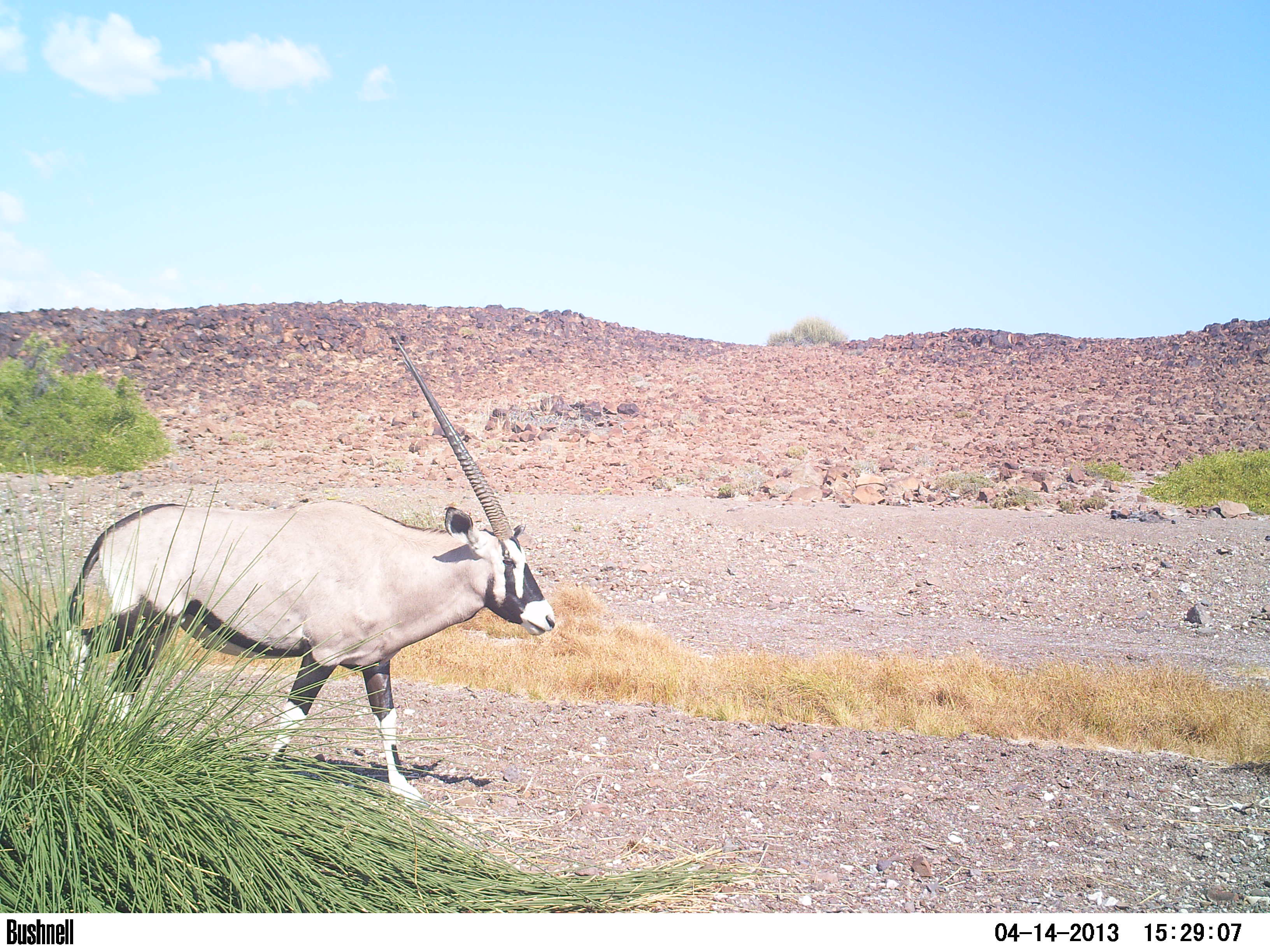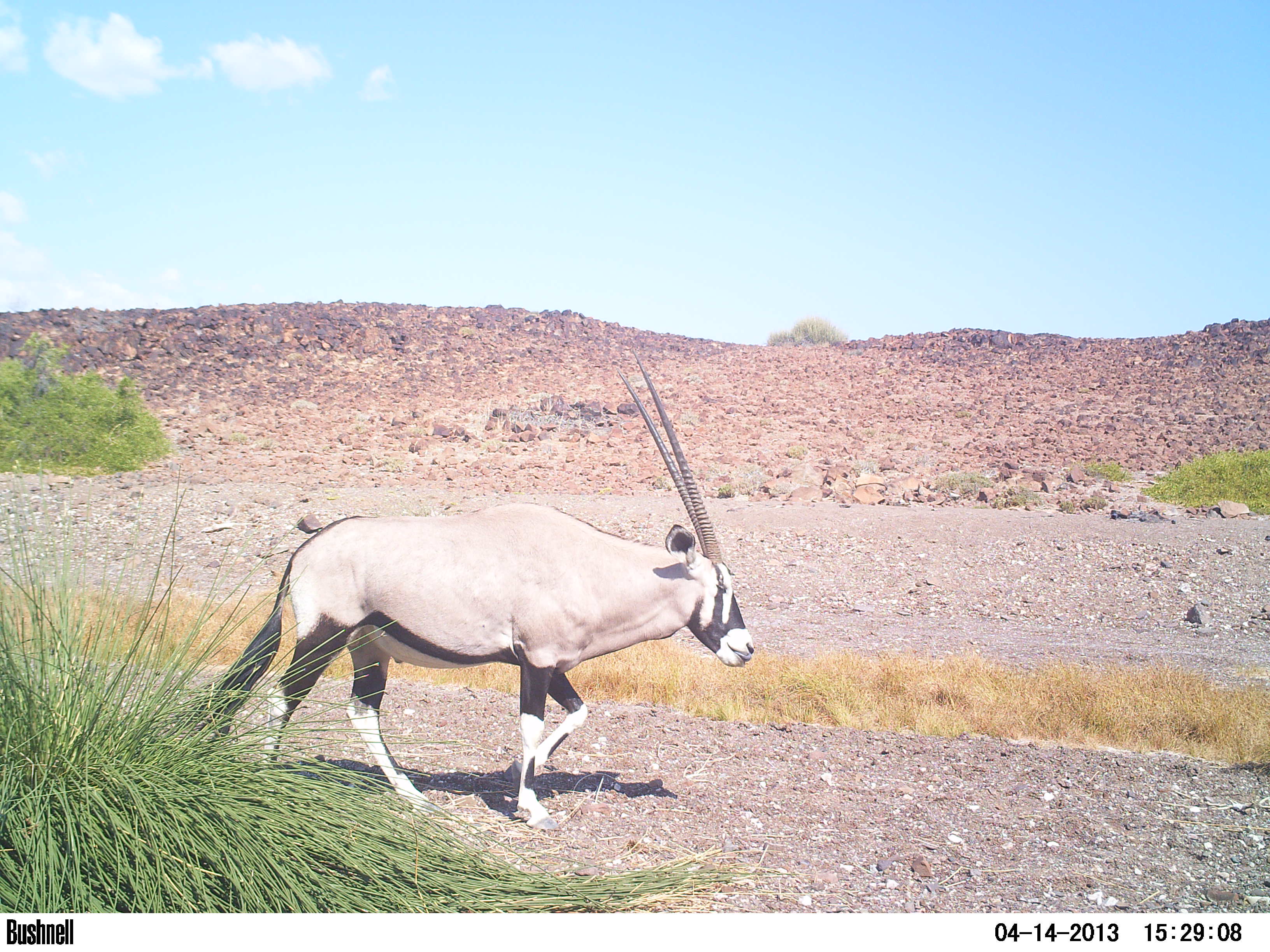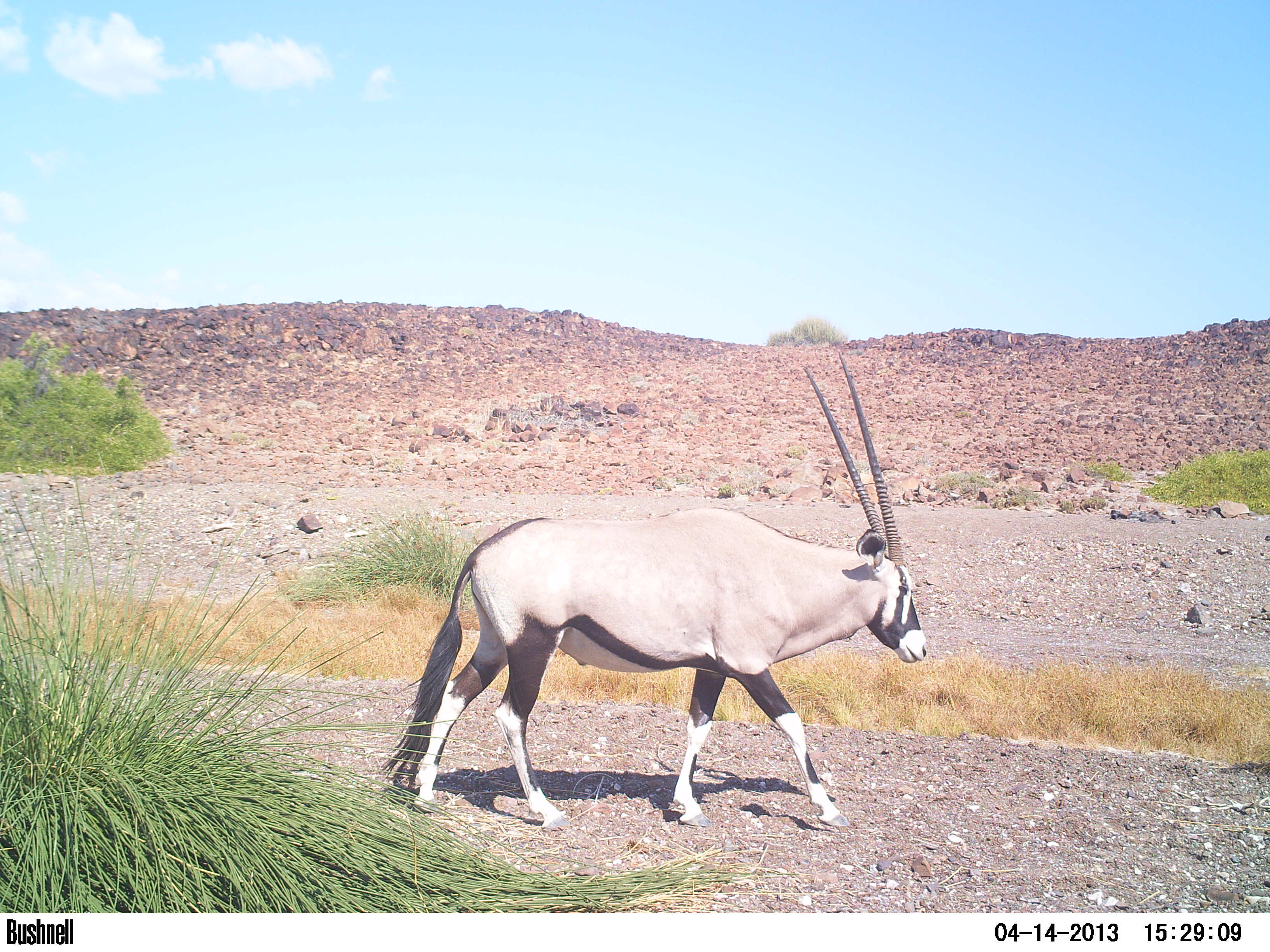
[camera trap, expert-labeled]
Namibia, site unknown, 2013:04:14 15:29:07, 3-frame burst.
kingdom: Animalia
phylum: Chordata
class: Mammalia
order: Artiodactyla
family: Bovidae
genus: Oryx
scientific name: Oryx gazella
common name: gemsbok